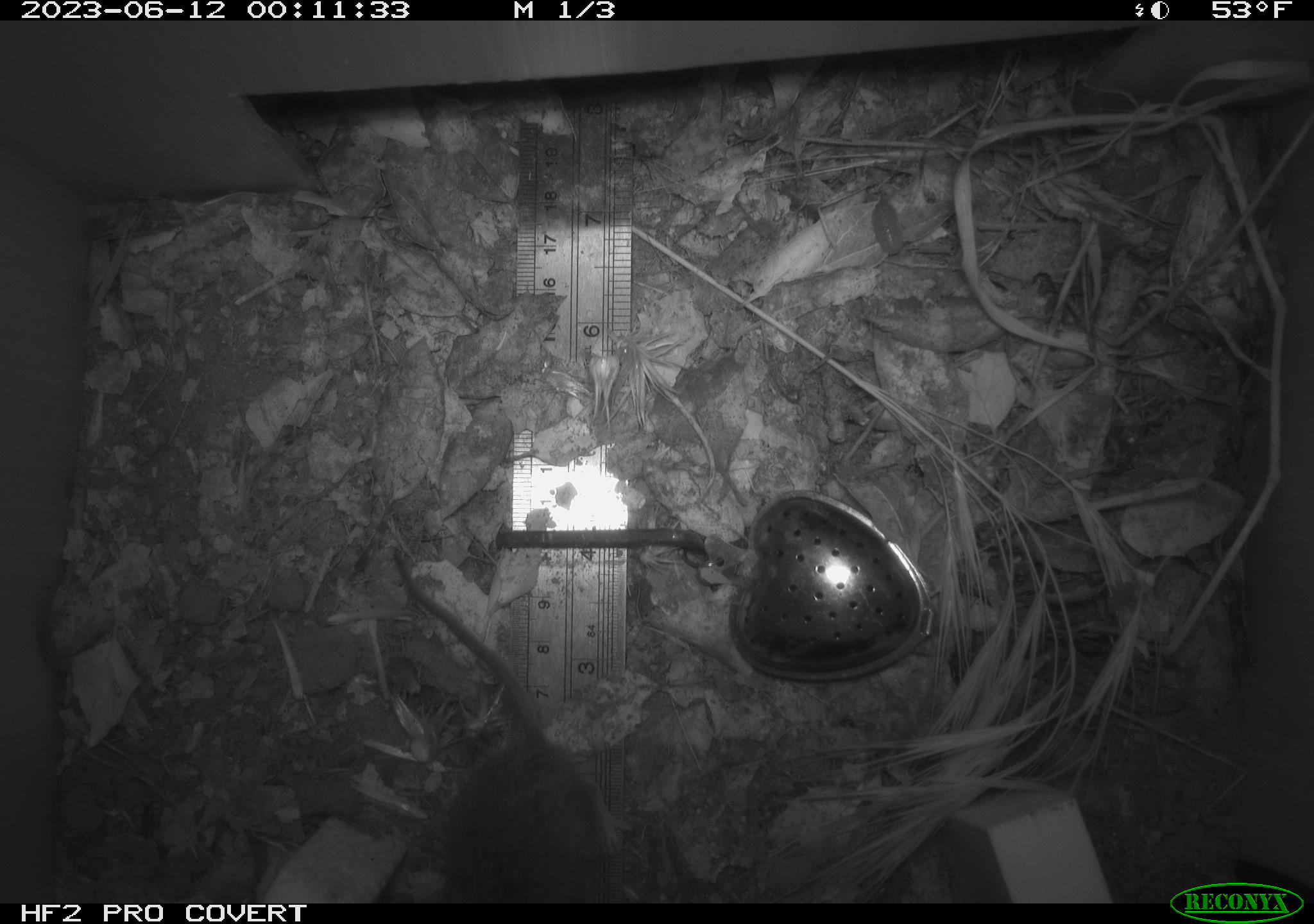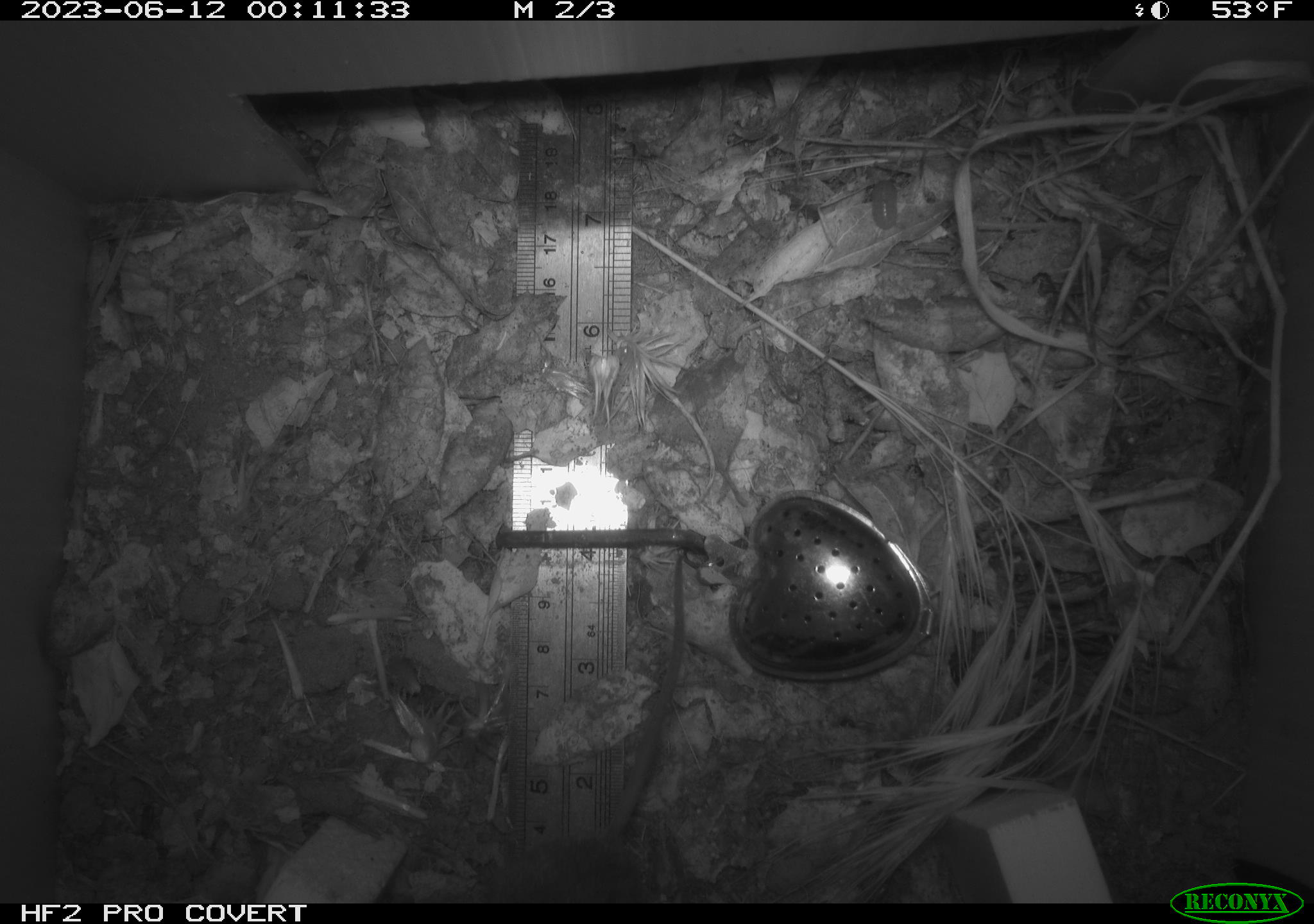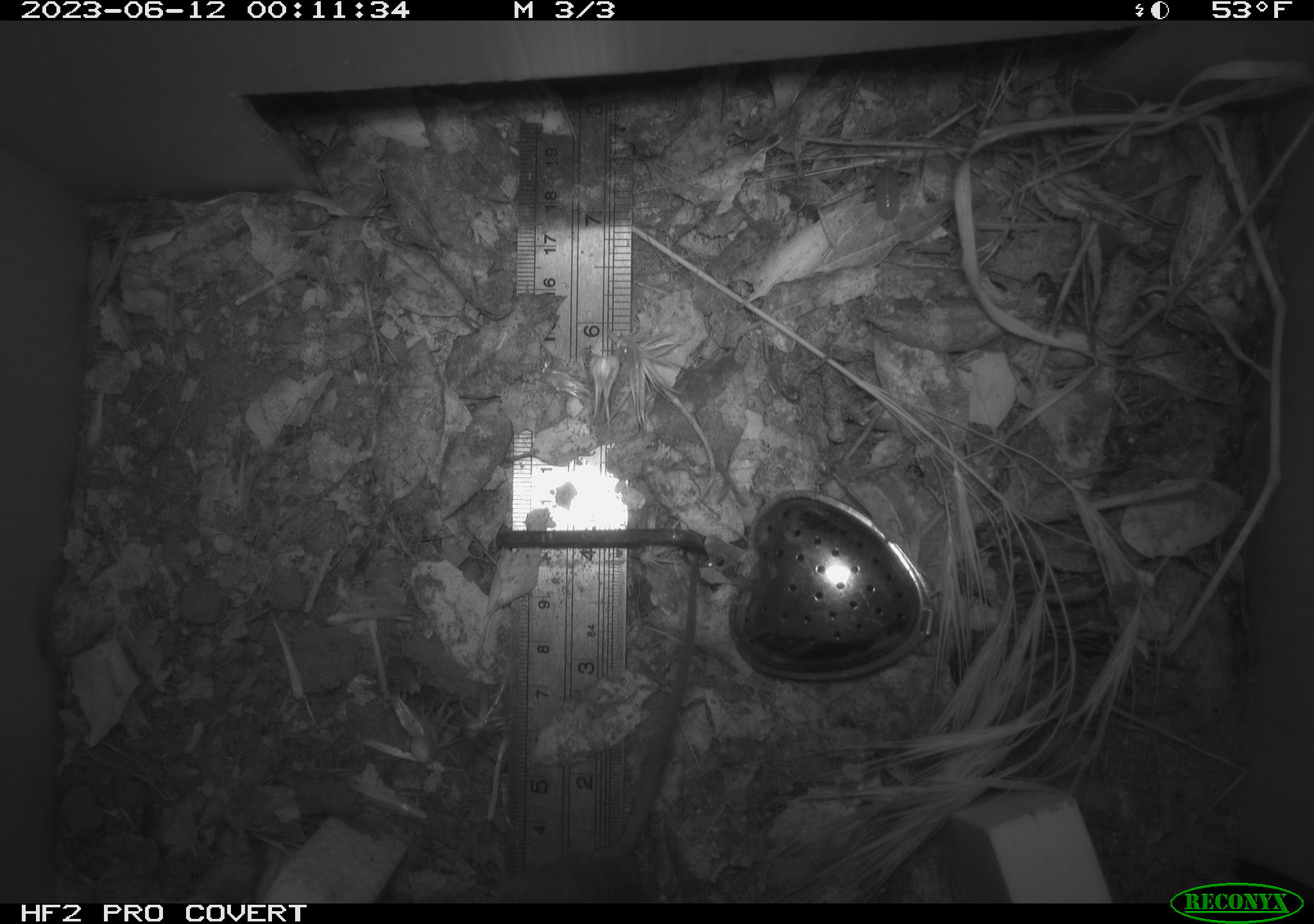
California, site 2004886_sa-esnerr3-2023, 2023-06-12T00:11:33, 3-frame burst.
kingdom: Animalia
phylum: Chordata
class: Mammalia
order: Rodentia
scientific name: Rodentia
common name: mouse species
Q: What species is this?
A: Mouse species (Rodentia).